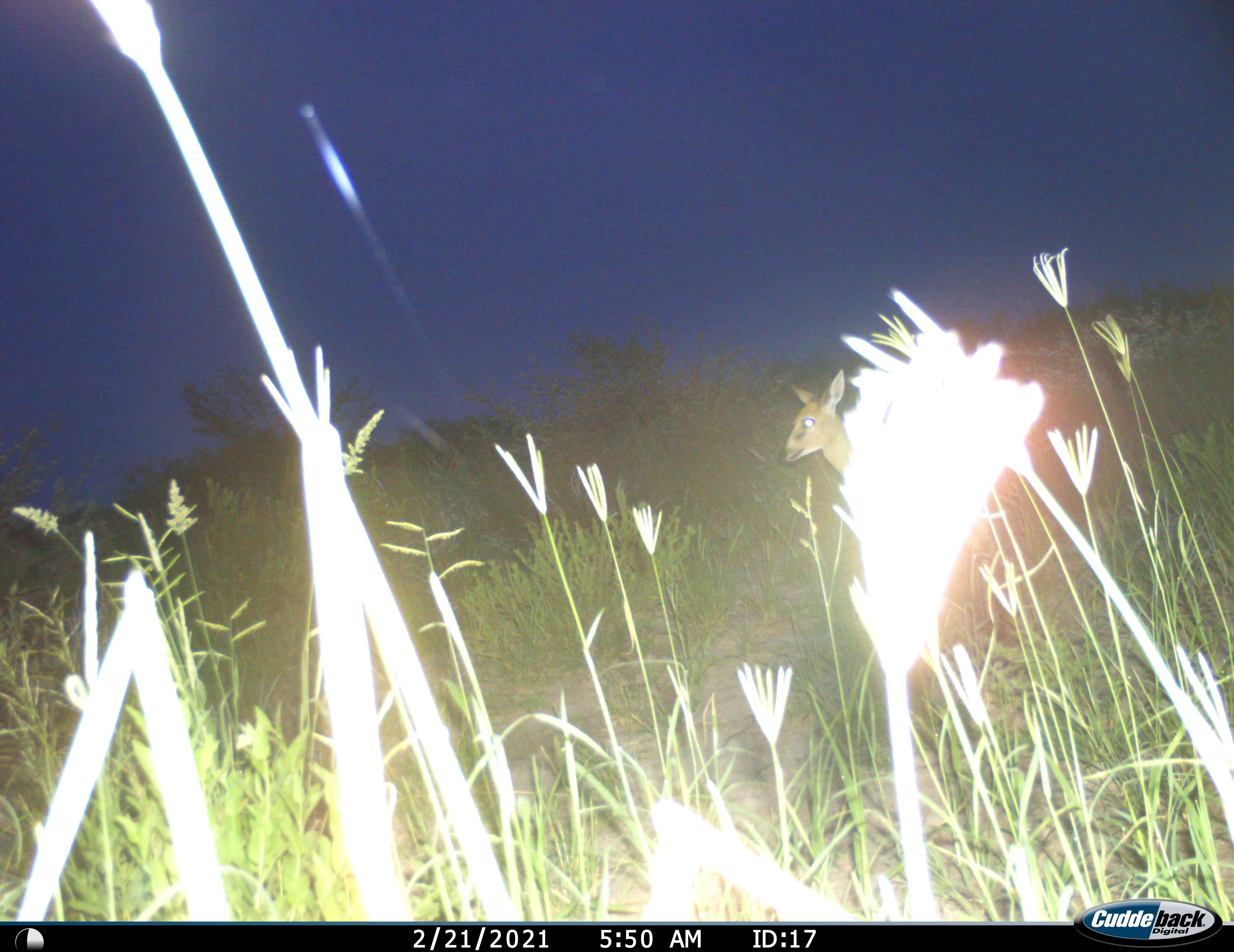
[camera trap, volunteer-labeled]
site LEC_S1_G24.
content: unidentified animal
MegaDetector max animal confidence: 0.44